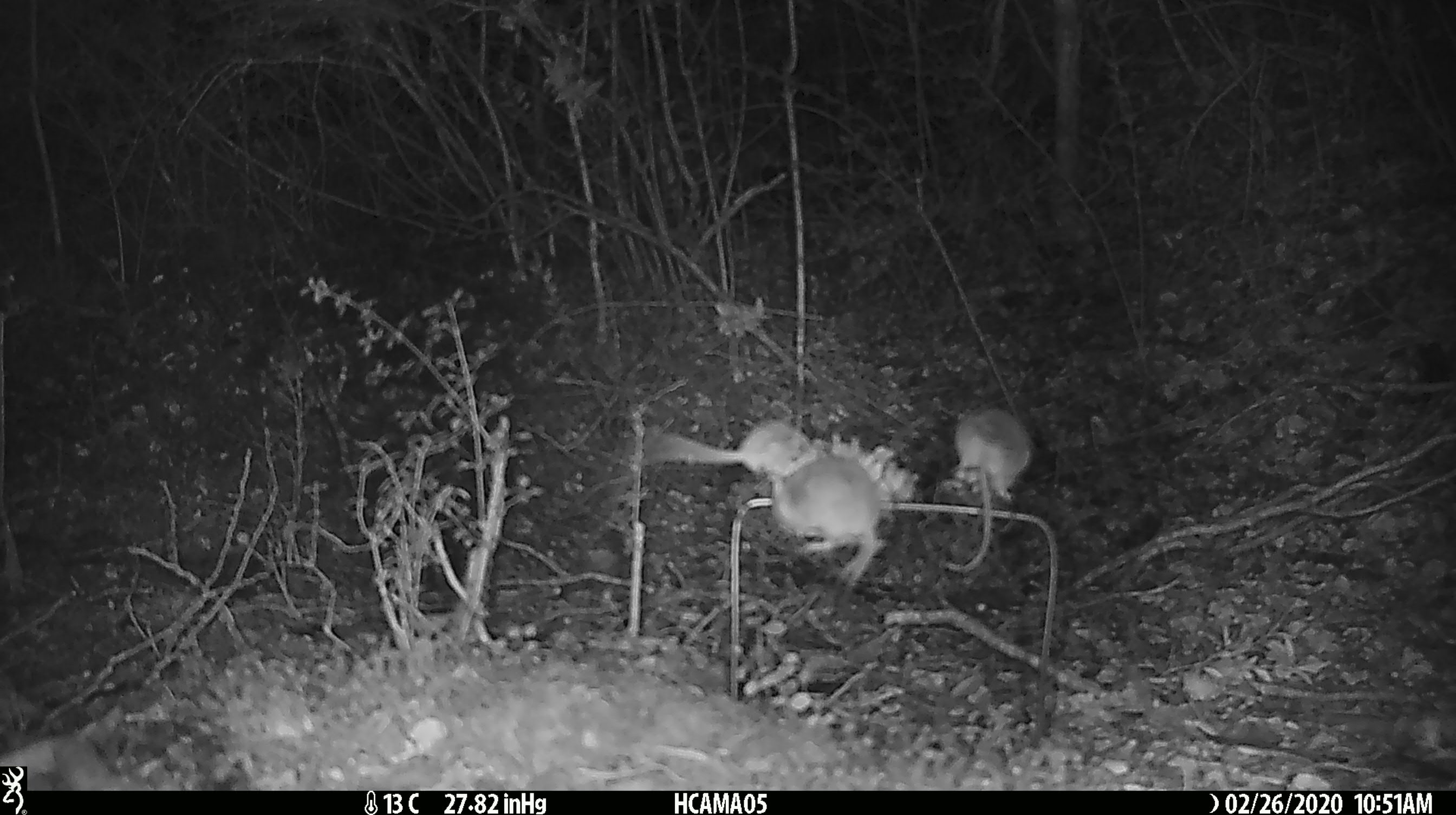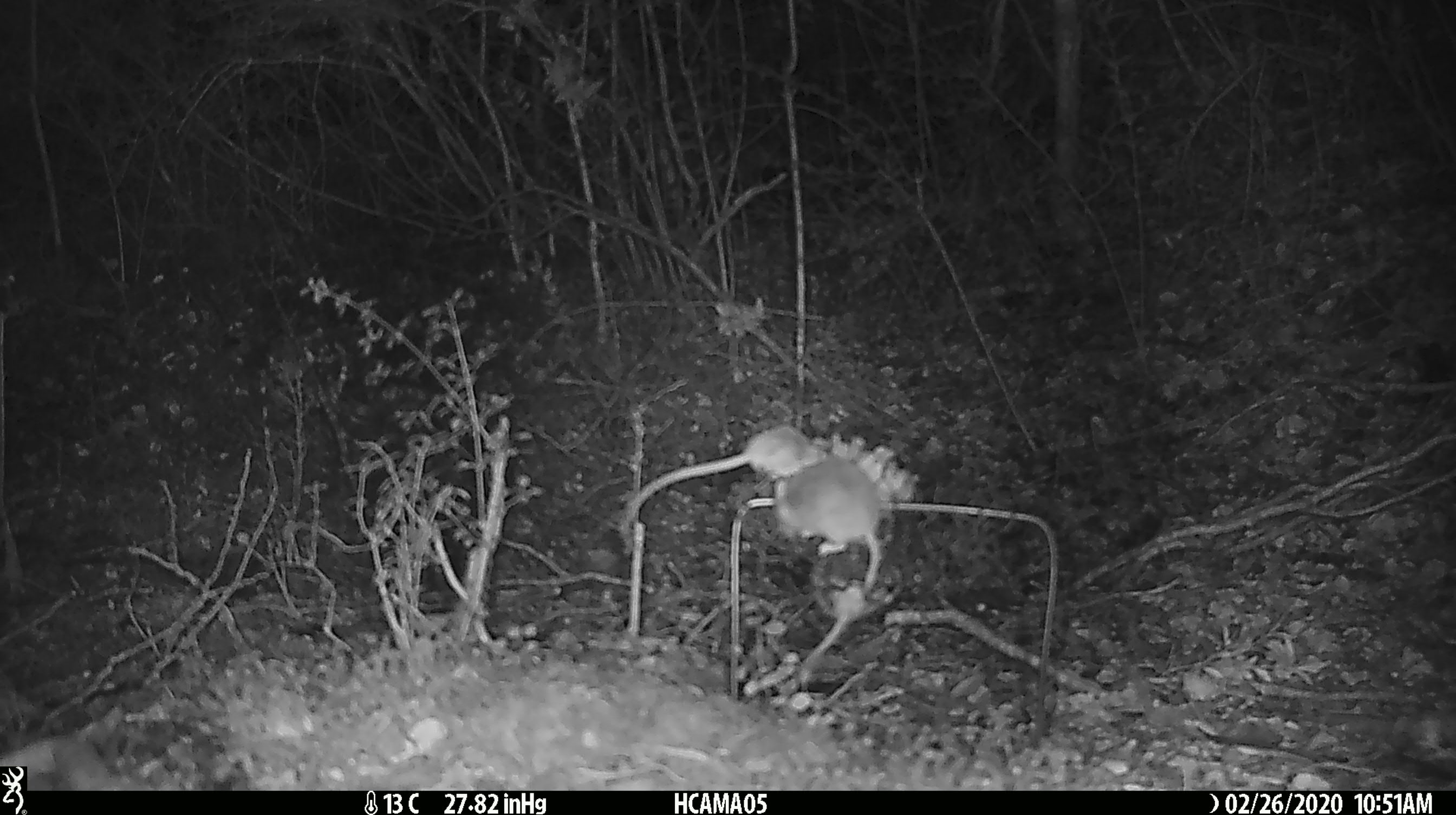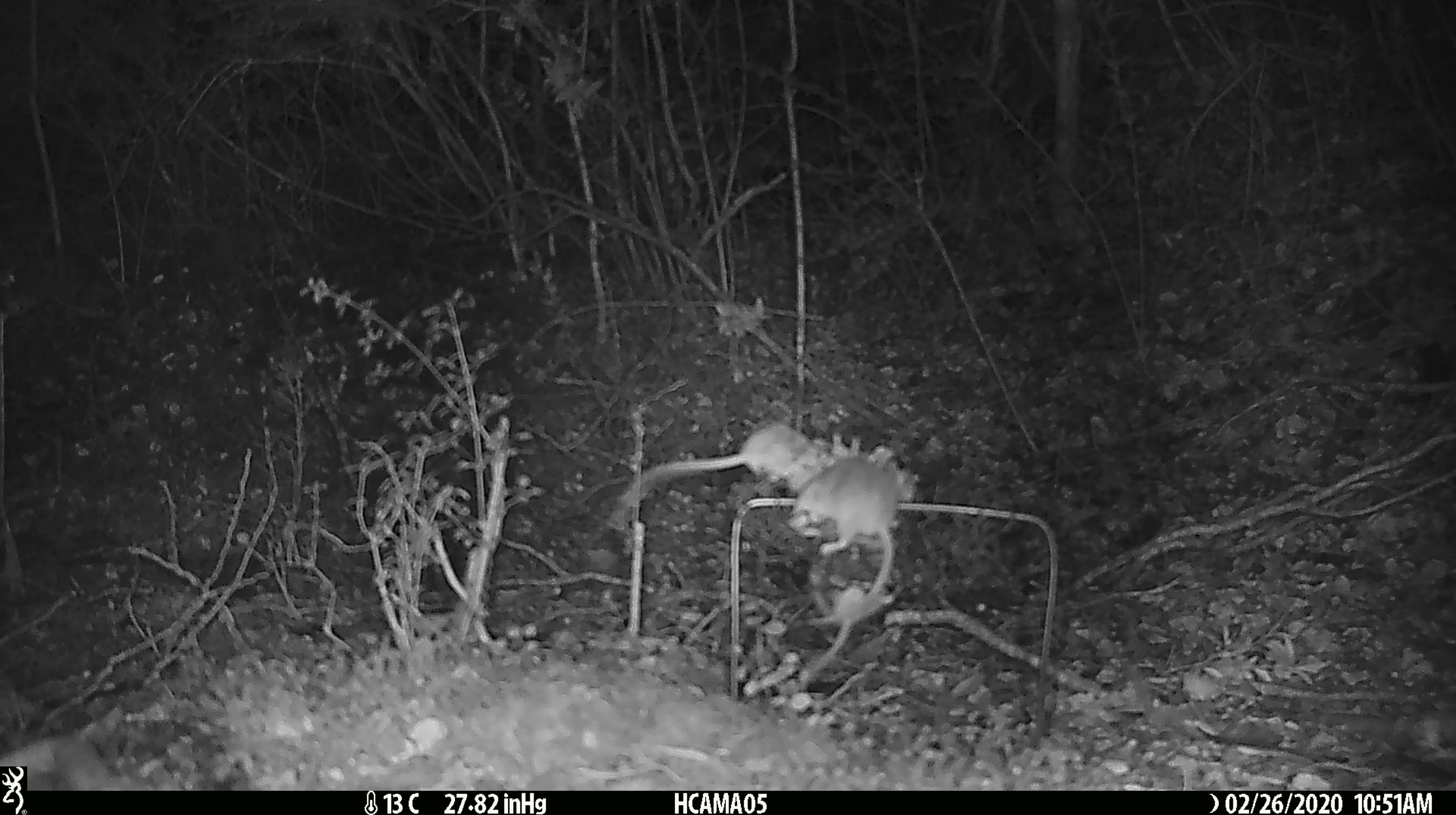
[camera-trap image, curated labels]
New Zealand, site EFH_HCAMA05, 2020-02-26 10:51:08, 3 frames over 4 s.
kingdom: Animalia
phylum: Chordata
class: Mammalia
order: Rodentia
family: Muridae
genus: Mus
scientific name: Mus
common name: mouse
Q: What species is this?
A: Mouse (Mus).